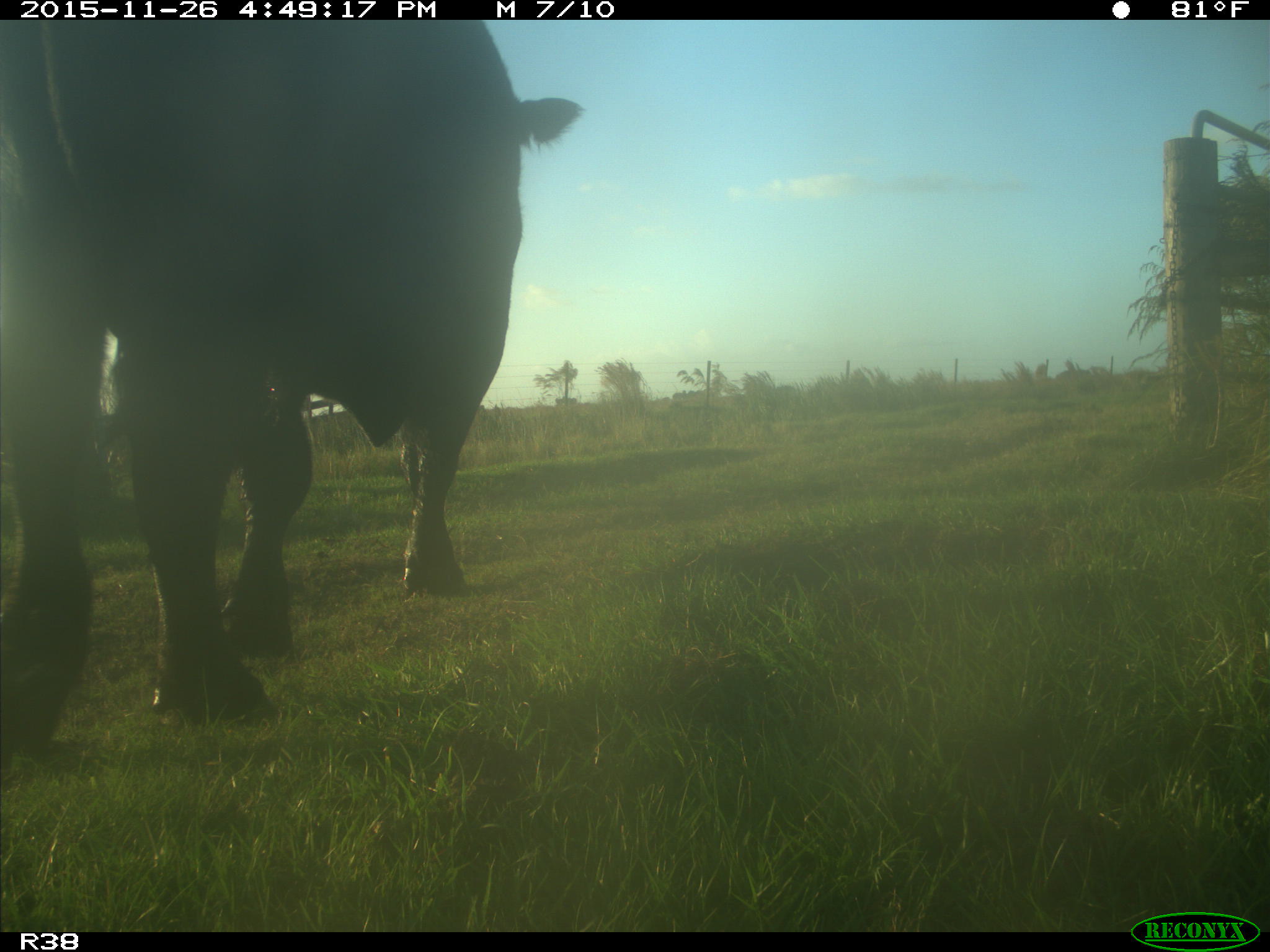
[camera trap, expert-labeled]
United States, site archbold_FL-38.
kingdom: Animalia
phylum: Chordata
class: Mammalia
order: Artiodactyla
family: Bovidae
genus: Bos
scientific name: Bos taurus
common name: domestic cow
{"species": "Bos taurus (domestic cow)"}